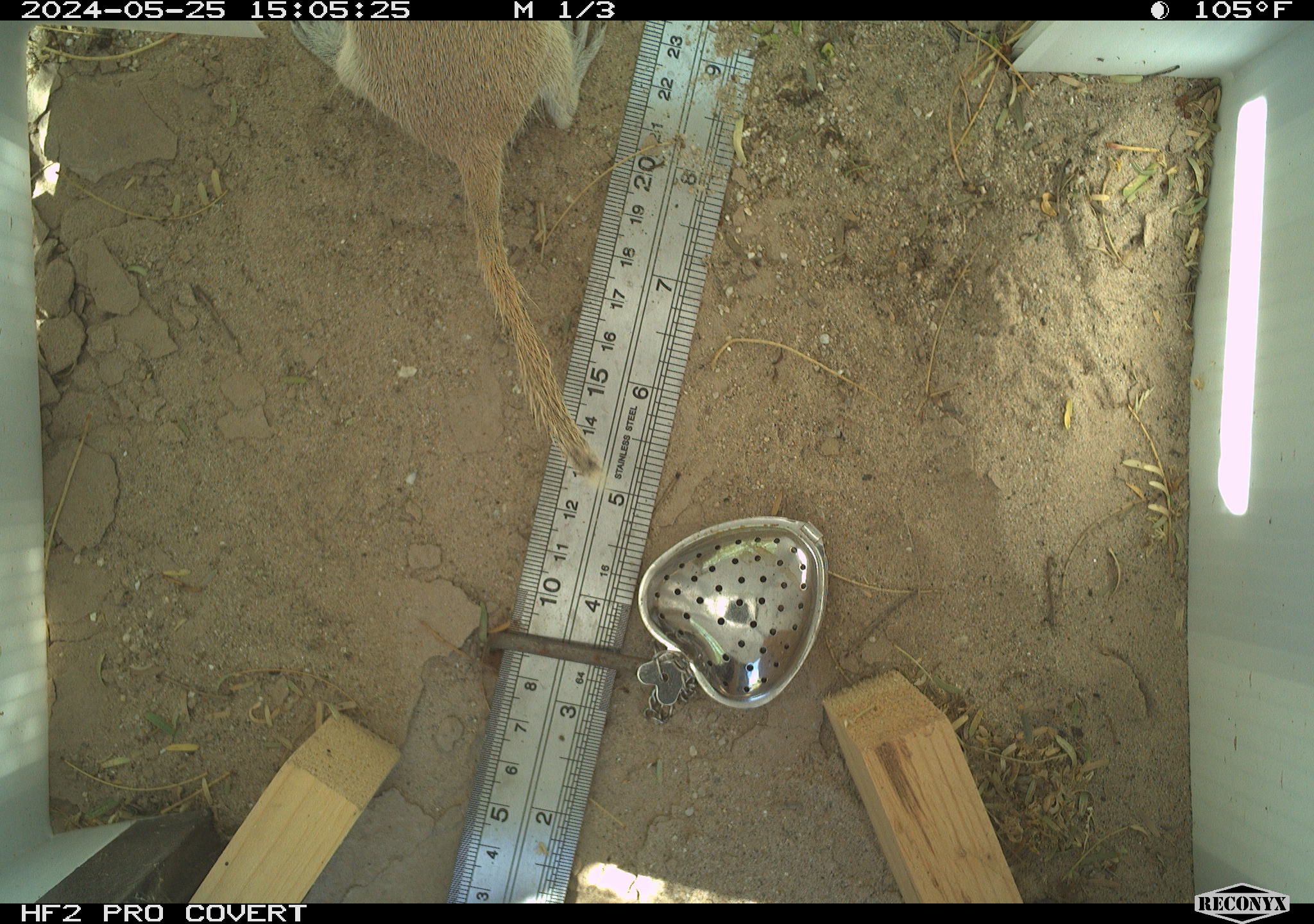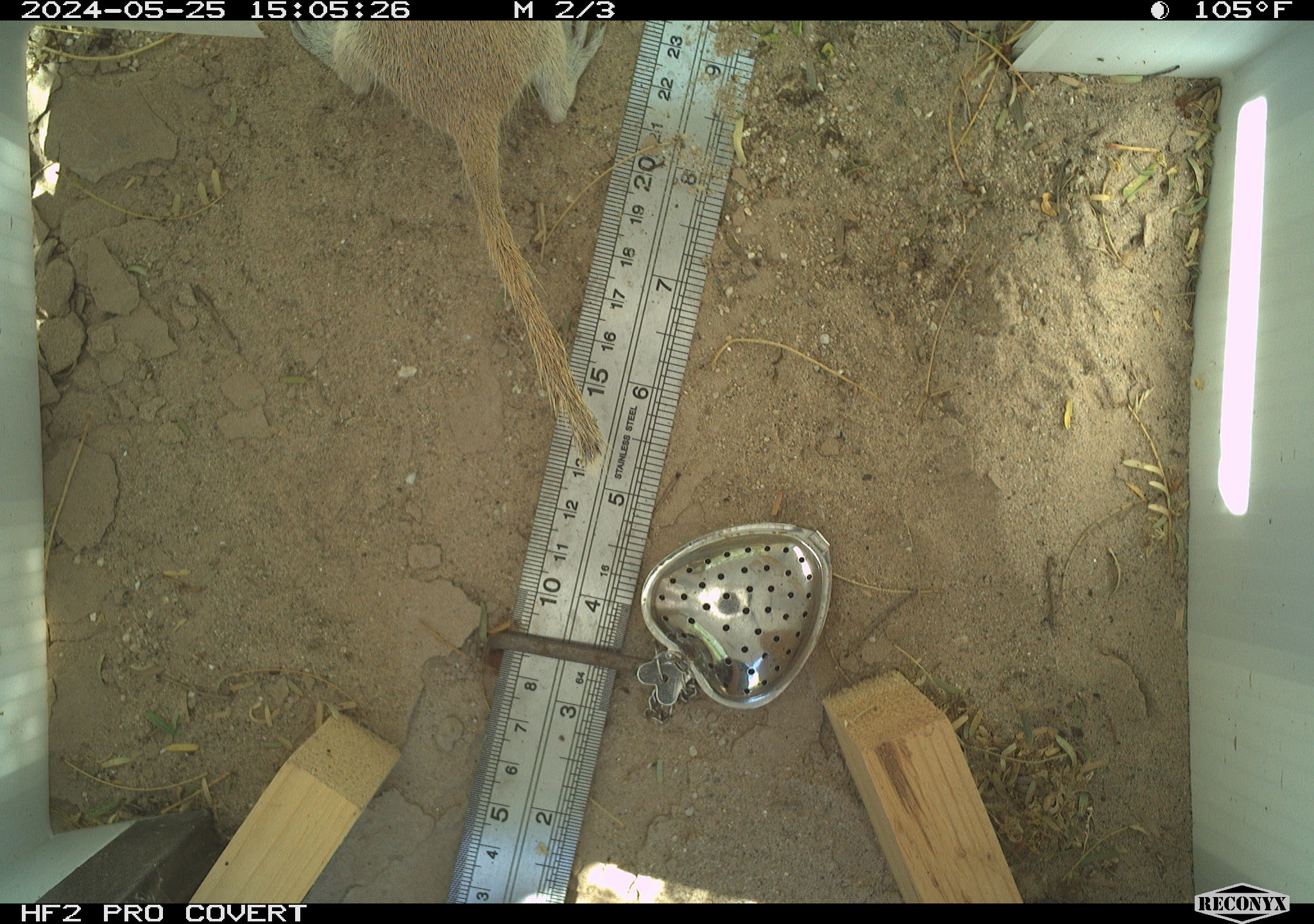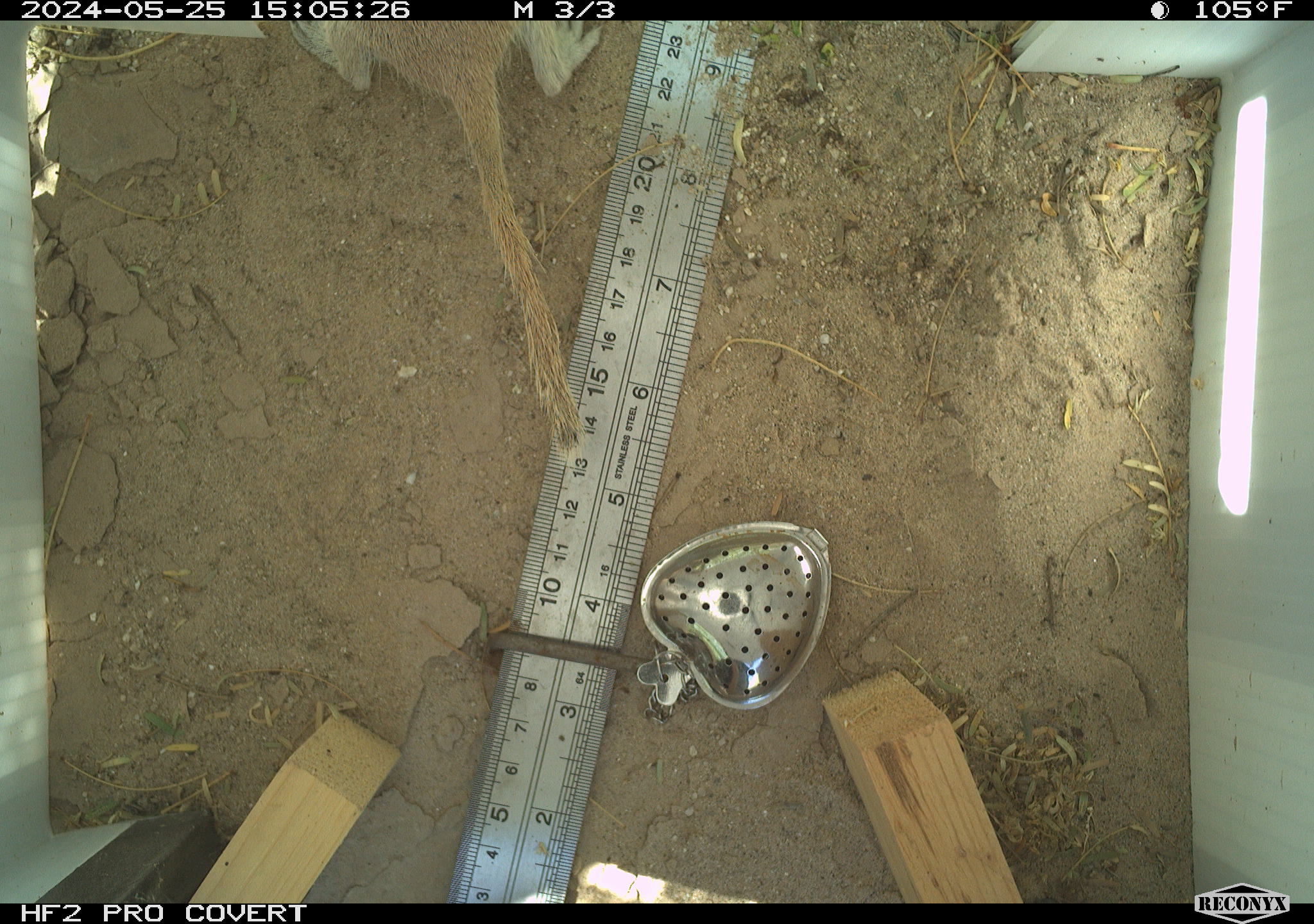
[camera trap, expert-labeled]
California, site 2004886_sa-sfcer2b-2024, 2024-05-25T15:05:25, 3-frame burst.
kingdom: Animalia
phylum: Chordata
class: Mammalia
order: Rodentia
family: Sciuridae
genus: Xerospermophilus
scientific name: Xerospermophilus tereticaudus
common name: round-tailed ground squirrel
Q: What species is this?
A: Round-tailed ground squirrel (Xerospermophilus tereticaudus).